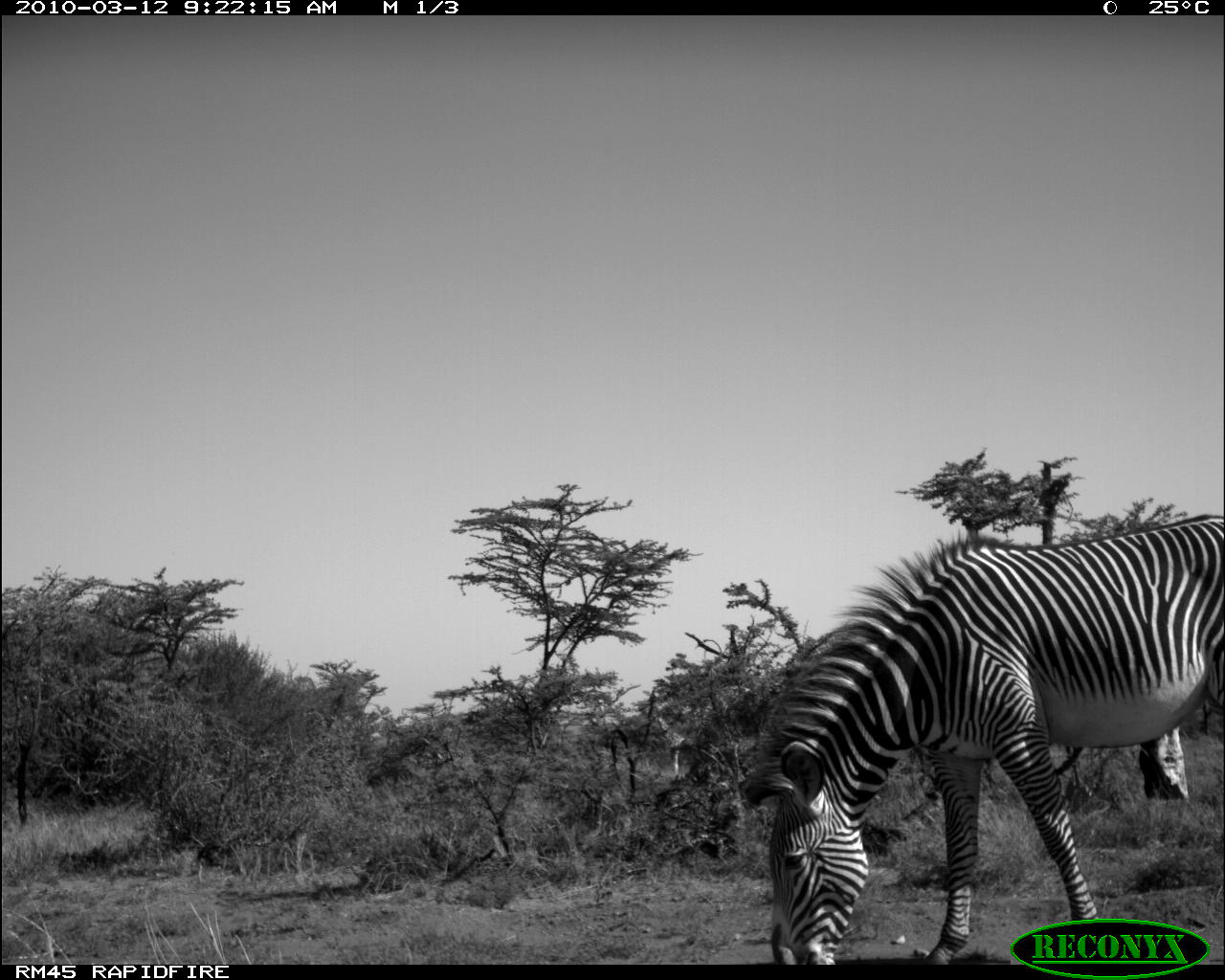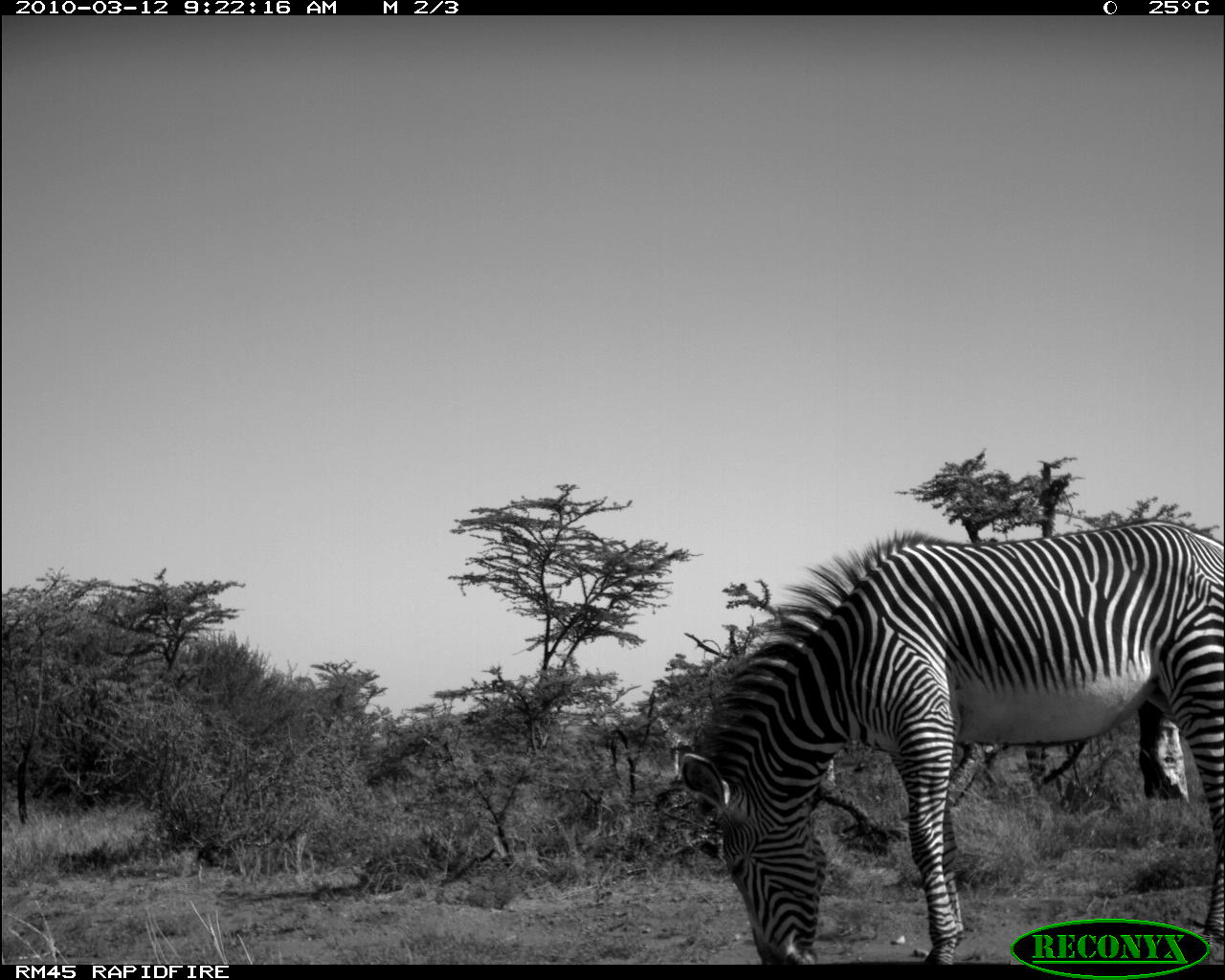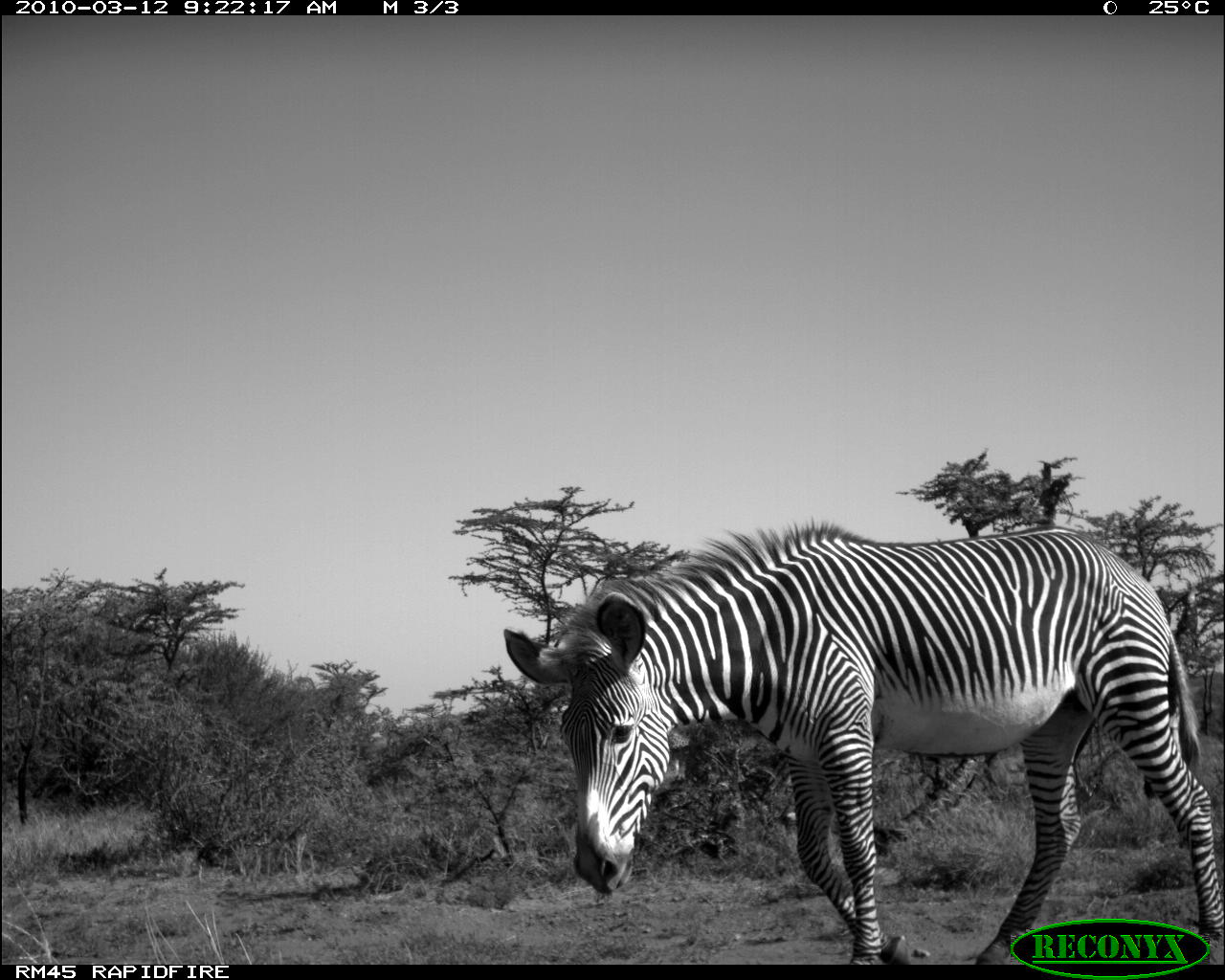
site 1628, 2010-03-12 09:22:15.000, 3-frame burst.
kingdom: Animalia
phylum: Chordata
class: Mammalia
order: Perissodactyla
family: Equidae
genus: Equus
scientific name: Equus grevyi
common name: grévy's zebra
Equus grevyi (grévy's zebra), count 1.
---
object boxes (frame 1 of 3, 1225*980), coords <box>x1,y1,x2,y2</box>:
equus grevyi: <box>745,513,1222,964</box>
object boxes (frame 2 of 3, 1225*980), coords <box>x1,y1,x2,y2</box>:
equus grevyi: <box>655,520,1225,963</box>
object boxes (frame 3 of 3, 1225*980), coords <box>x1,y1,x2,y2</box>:
equus grevyi: <box>503,517,1225,965</box>